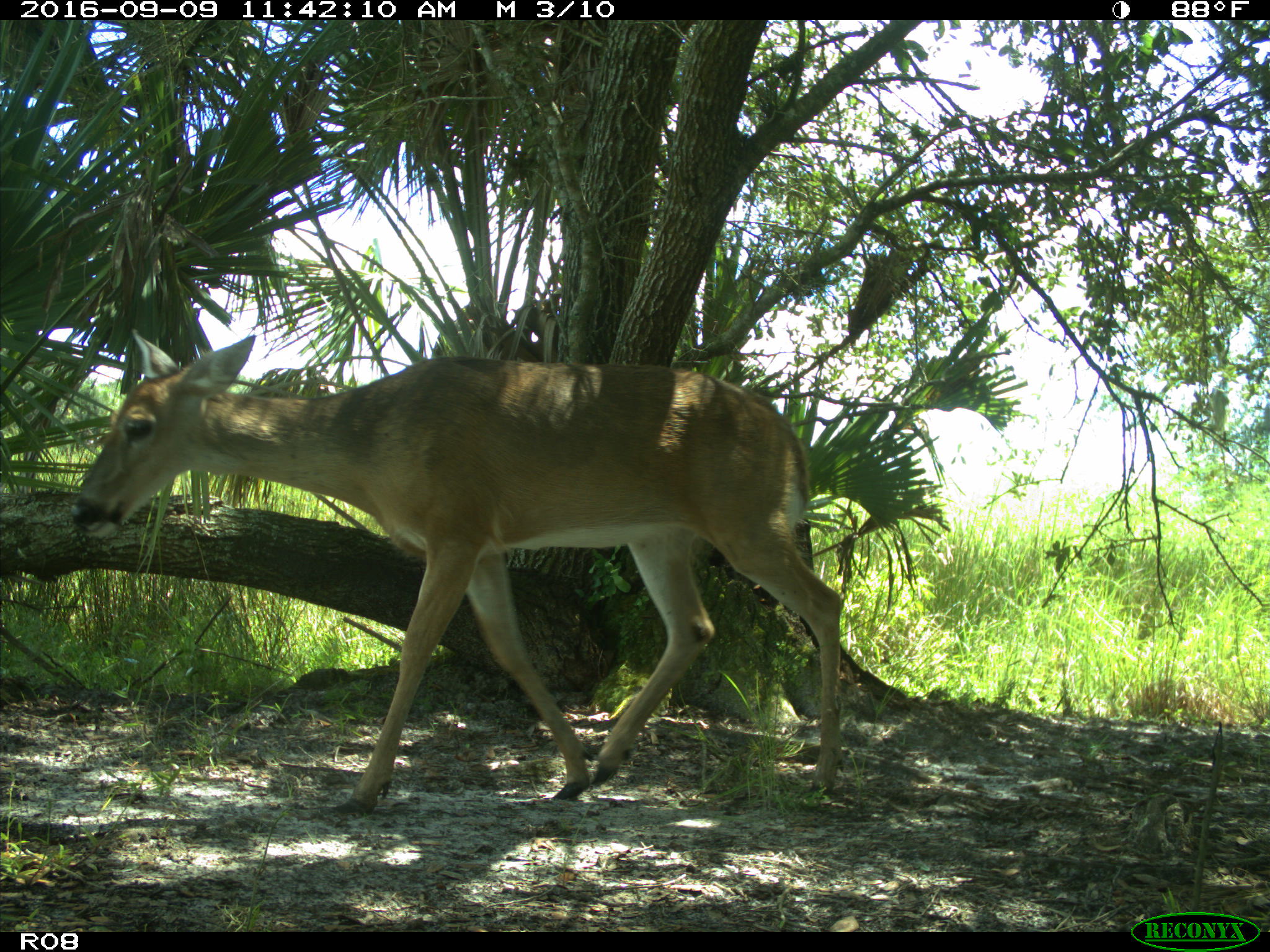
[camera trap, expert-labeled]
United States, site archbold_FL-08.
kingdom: Animalia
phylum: Chordata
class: Mammalia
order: Artiodactyla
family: Cervidae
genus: Odocoileus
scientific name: Odocoileus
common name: deer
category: unidentified deer